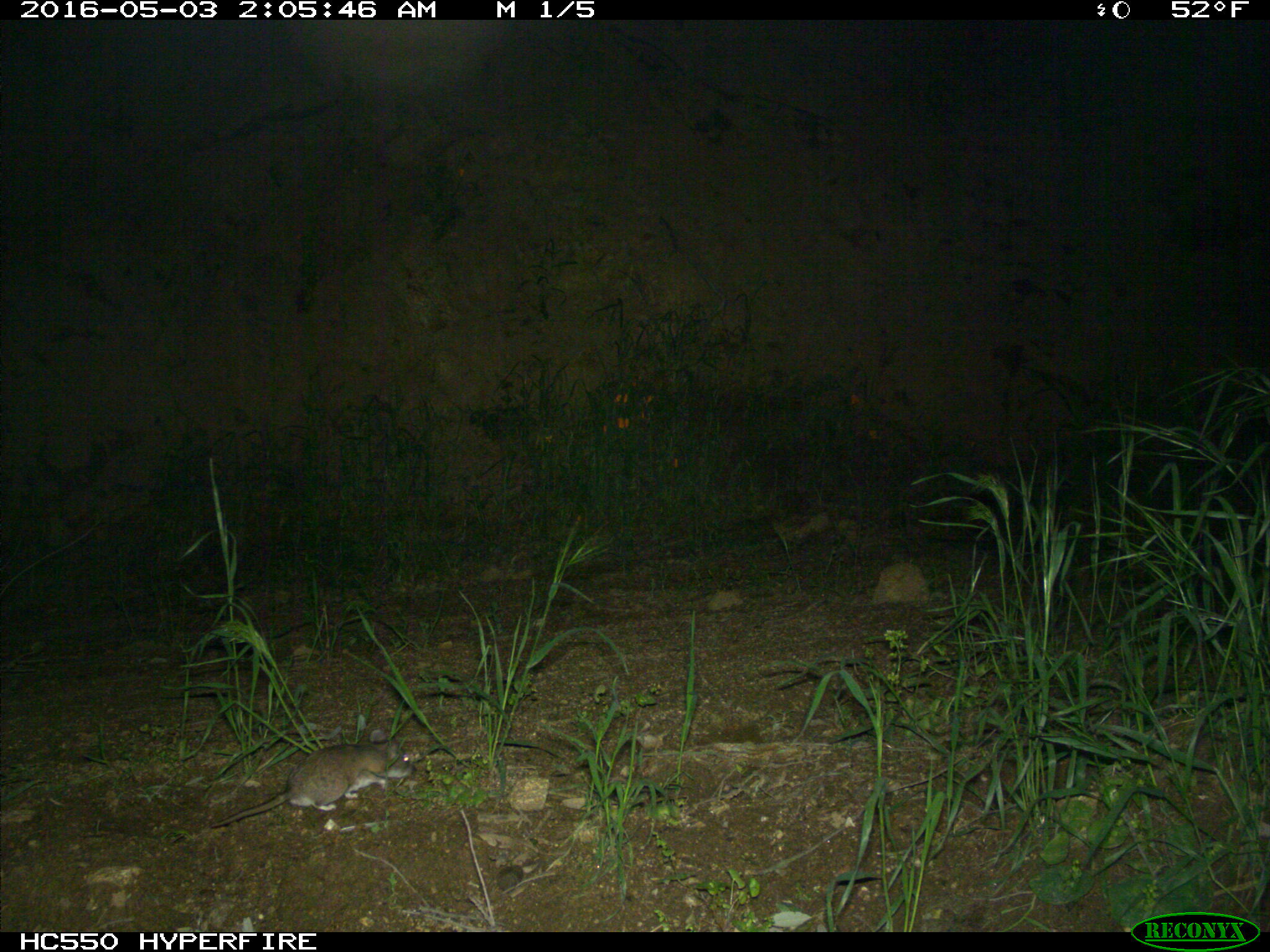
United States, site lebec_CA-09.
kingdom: Animalia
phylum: Chordata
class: Mammalia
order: Rodentia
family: Cricetidae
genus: Peromyscus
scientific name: Peromyscus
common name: deermice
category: unidentified deer mouse